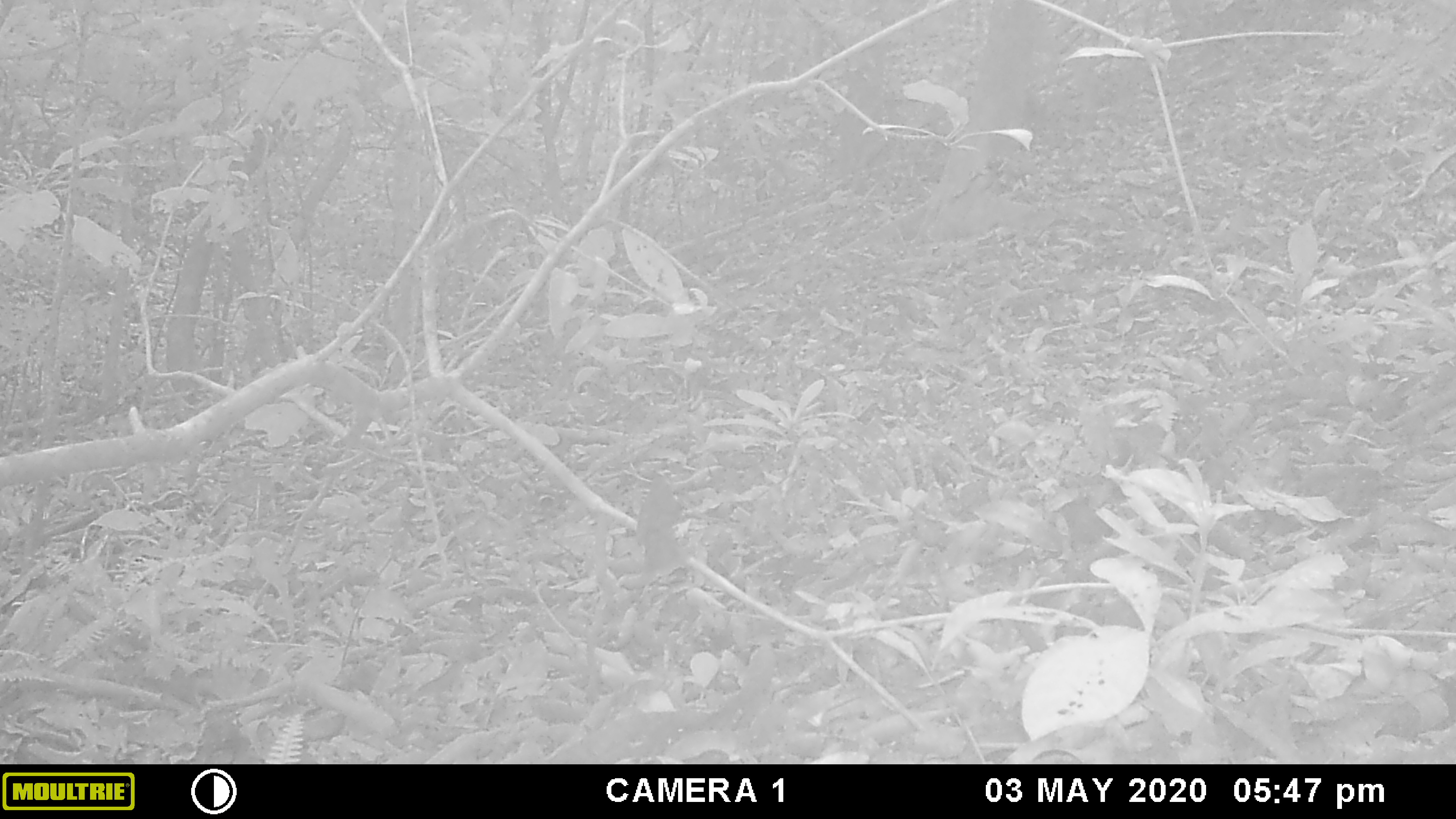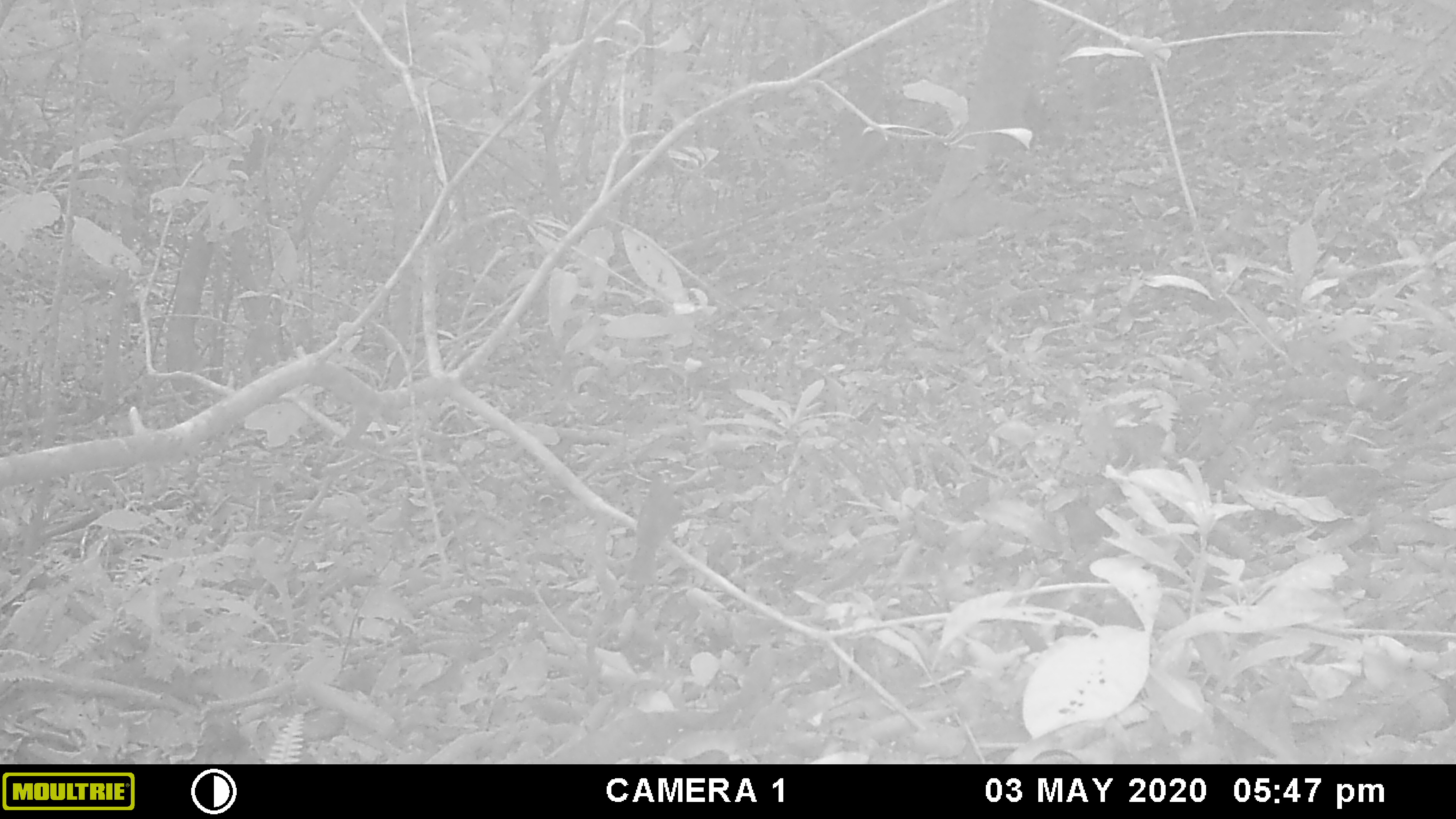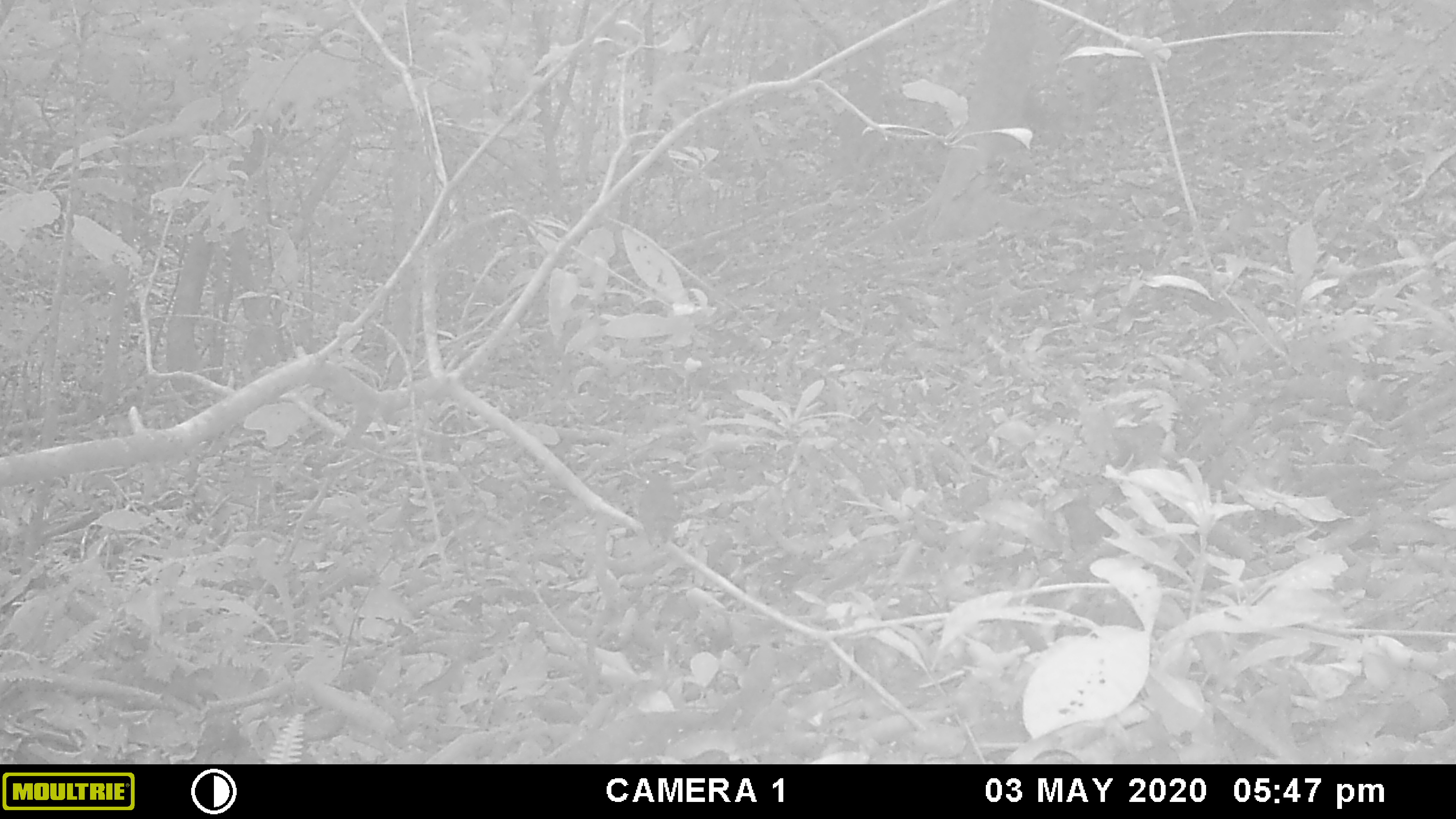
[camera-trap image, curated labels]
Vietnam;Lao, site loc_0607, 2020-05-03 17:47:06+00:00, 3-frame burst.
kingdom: Animalia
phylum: Chordata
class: Aves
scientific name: Aves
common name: bird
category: unidentified bird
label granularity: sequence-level